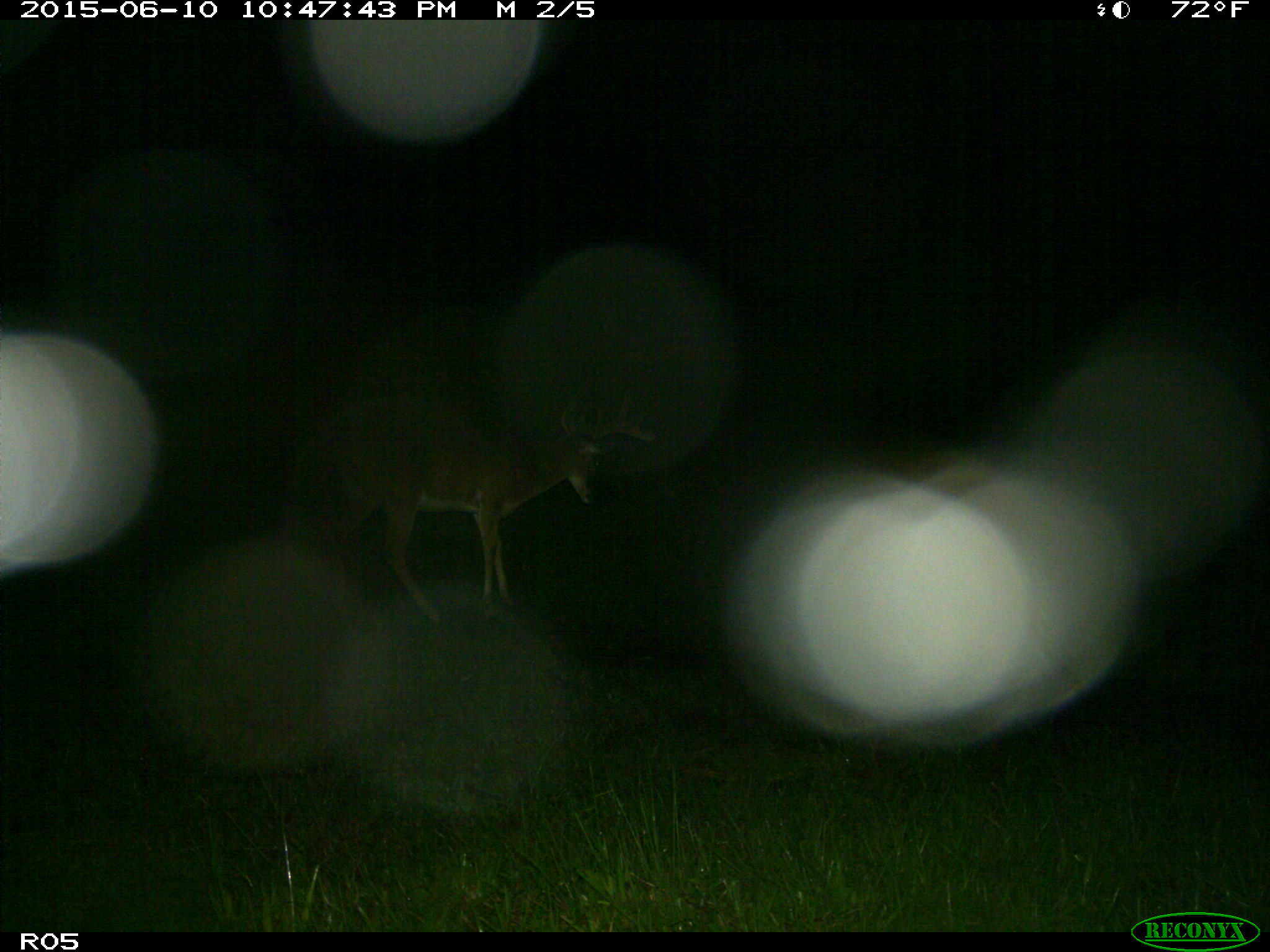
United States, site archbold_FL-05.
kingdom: Animalia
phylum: Chordata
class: Mammalia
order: Artiodactyla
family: Cervidae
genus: Odocoileus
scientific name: Odocoileus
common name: deer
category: unidentified deer